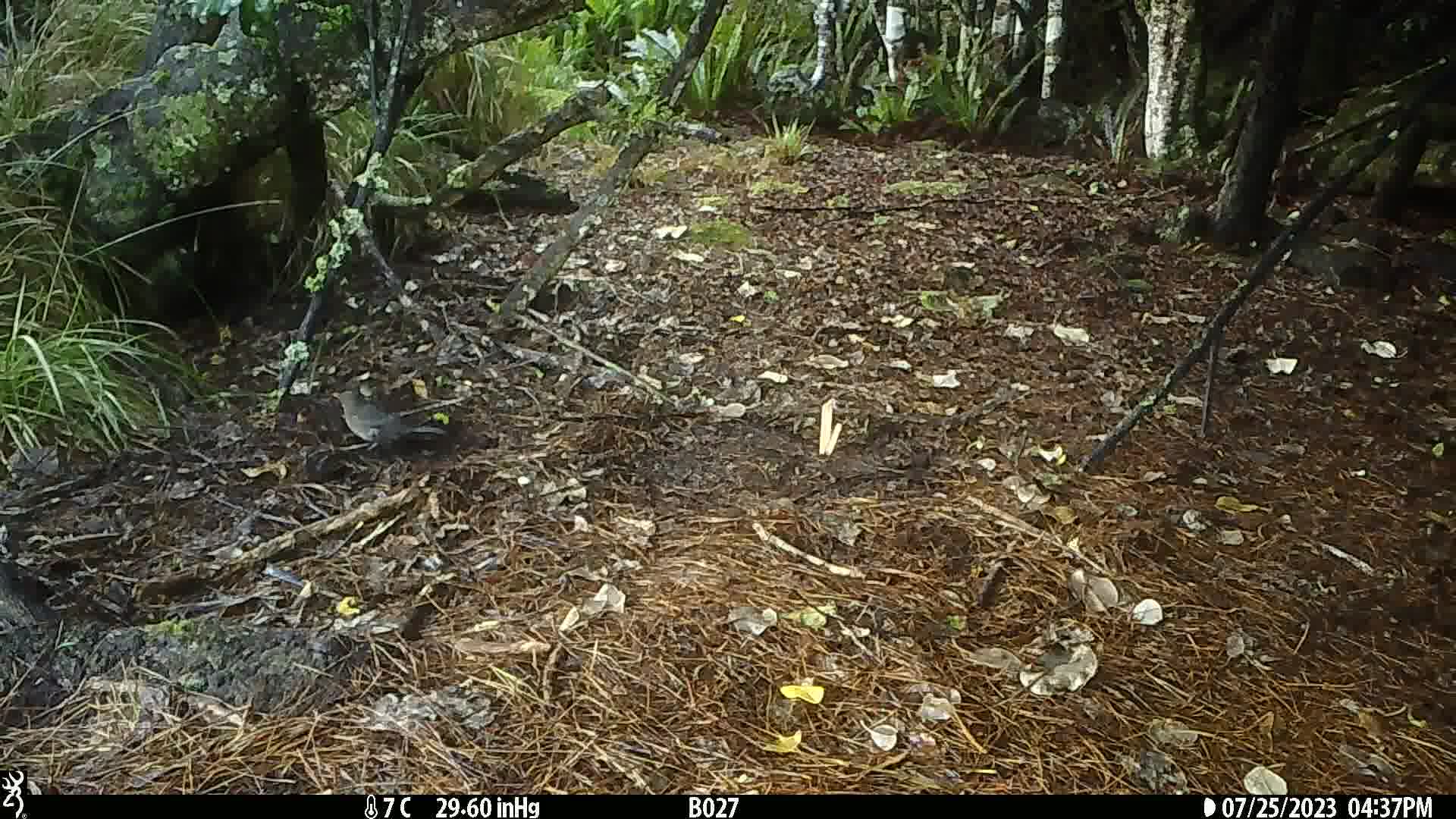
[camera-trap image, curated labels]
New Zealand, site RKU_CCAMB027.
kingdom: Animalia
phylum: Chordata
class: Aves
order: Passeriformes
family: Turdidae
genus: Turdus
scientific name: Turdus merula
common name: eurasian blackbird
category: blackbird